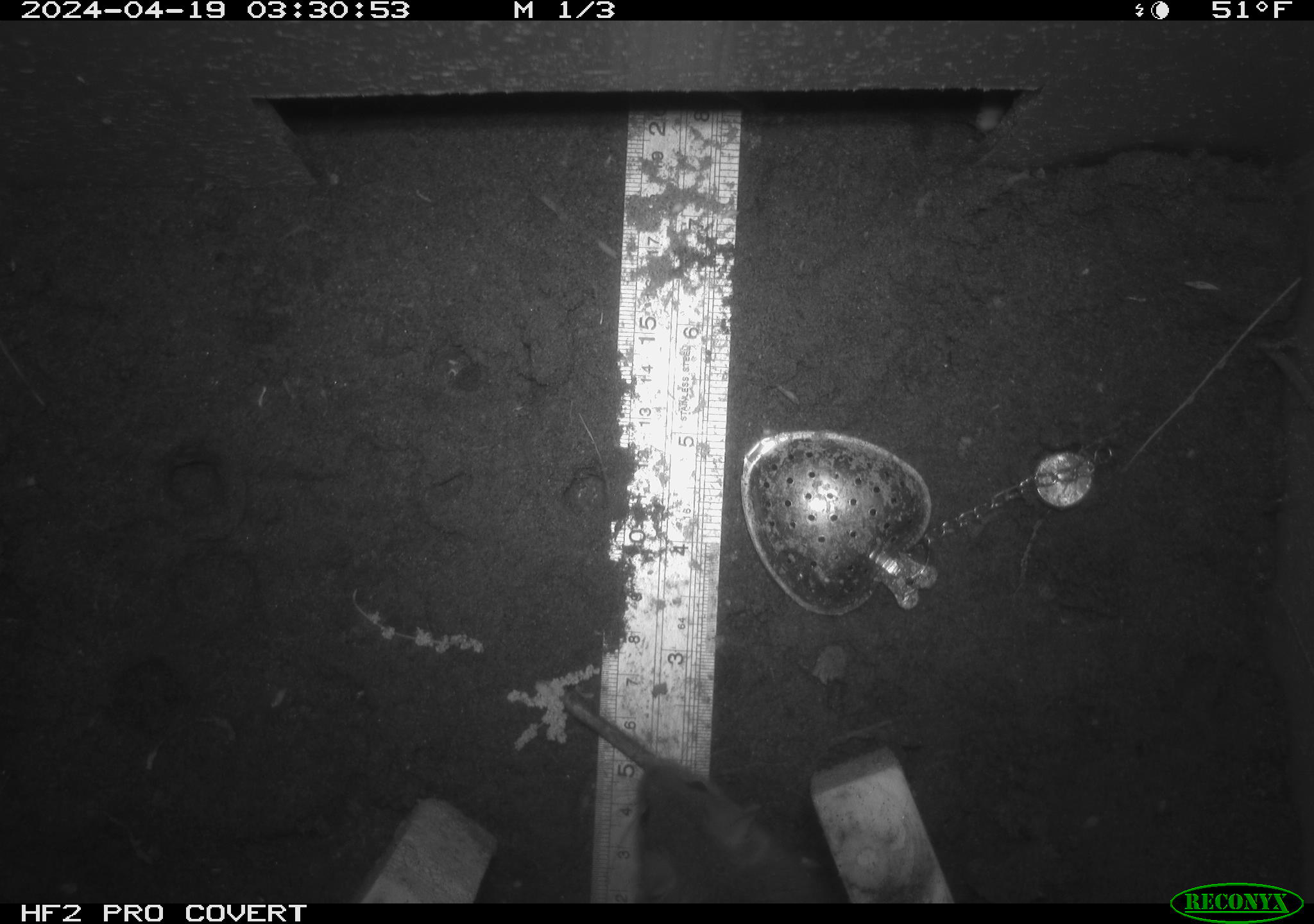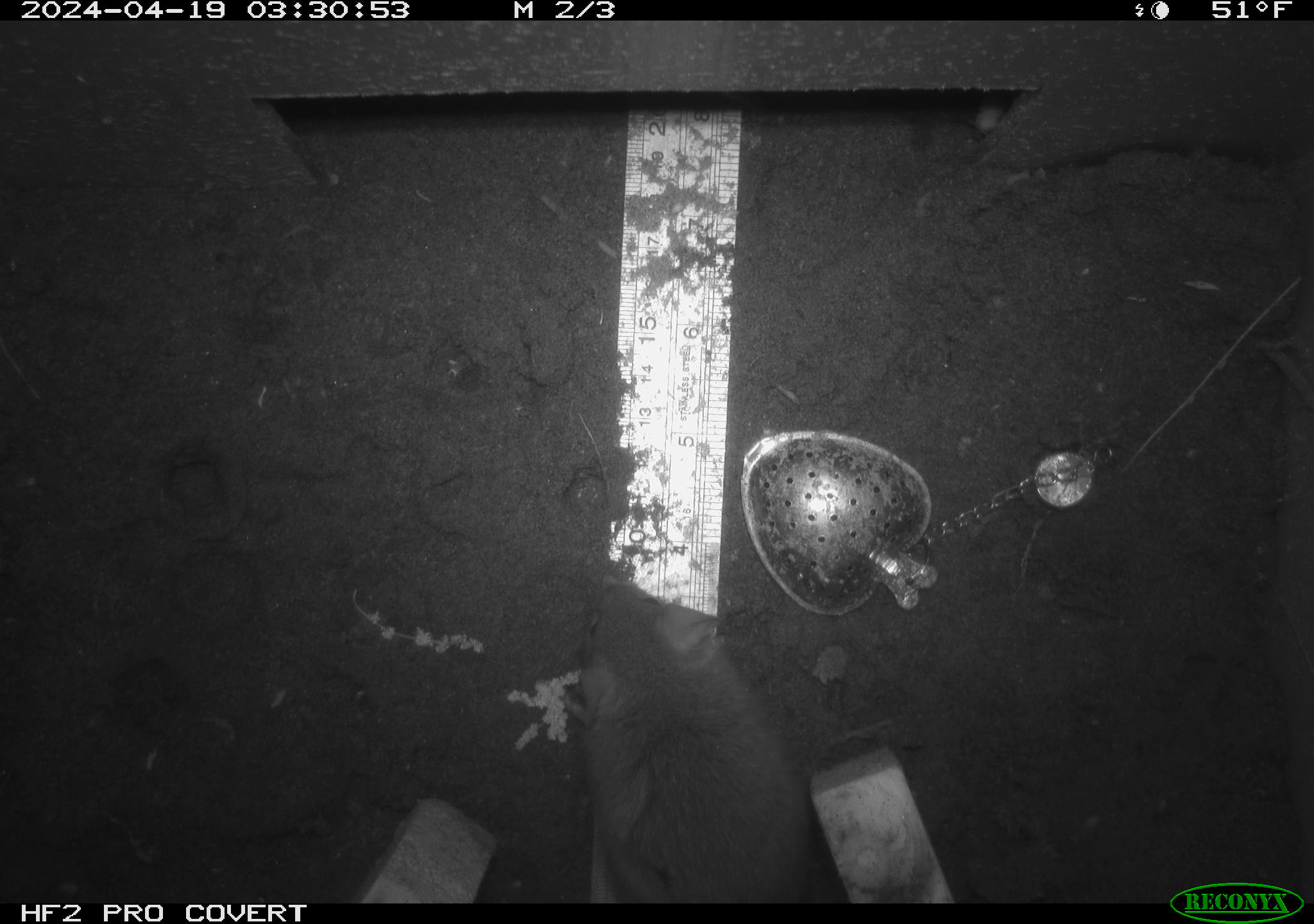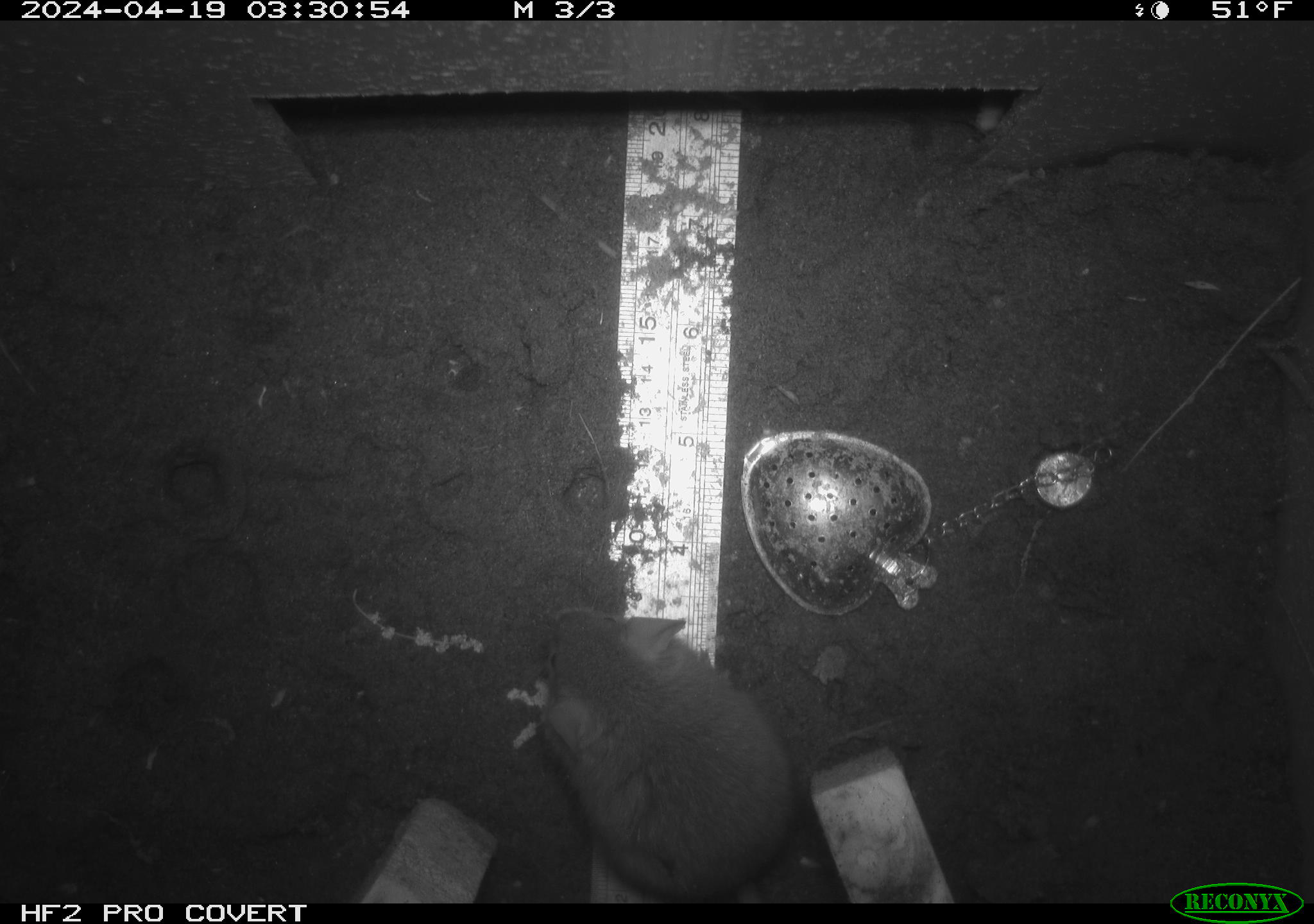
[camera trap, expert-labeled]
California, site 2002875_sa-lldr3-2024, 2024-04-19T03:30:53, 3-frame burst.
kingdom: Animalia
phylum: Chordata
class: Mammalia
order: Rodentia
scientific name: Rodentia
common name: rodent